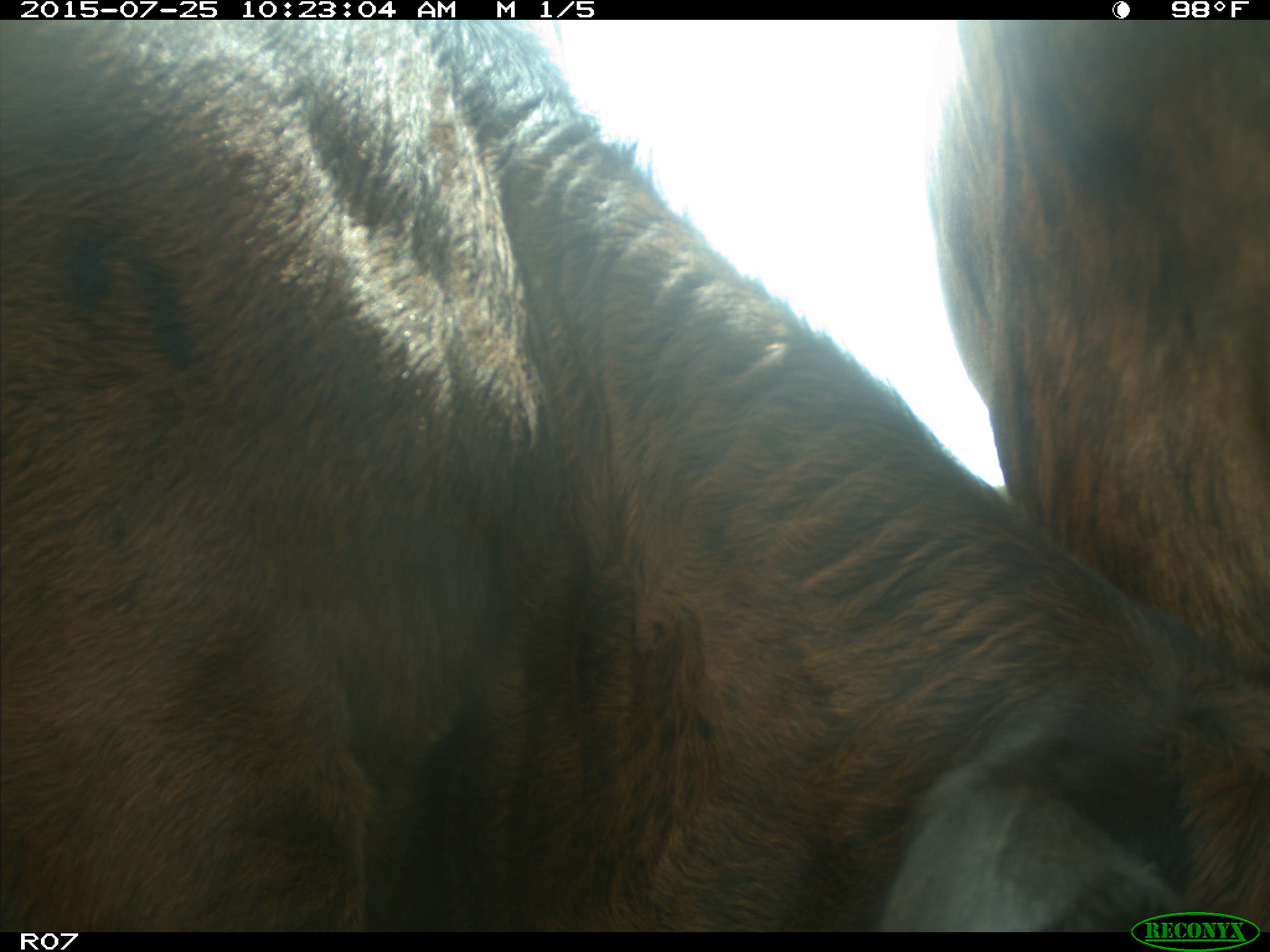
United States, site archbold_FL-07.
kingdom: Animalia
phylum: Chordata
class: Mammalia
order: Artiodactyla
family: Bovidae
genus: Bos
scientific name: Bos taurus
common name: domestic cow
Bos taurus (domestic cow).